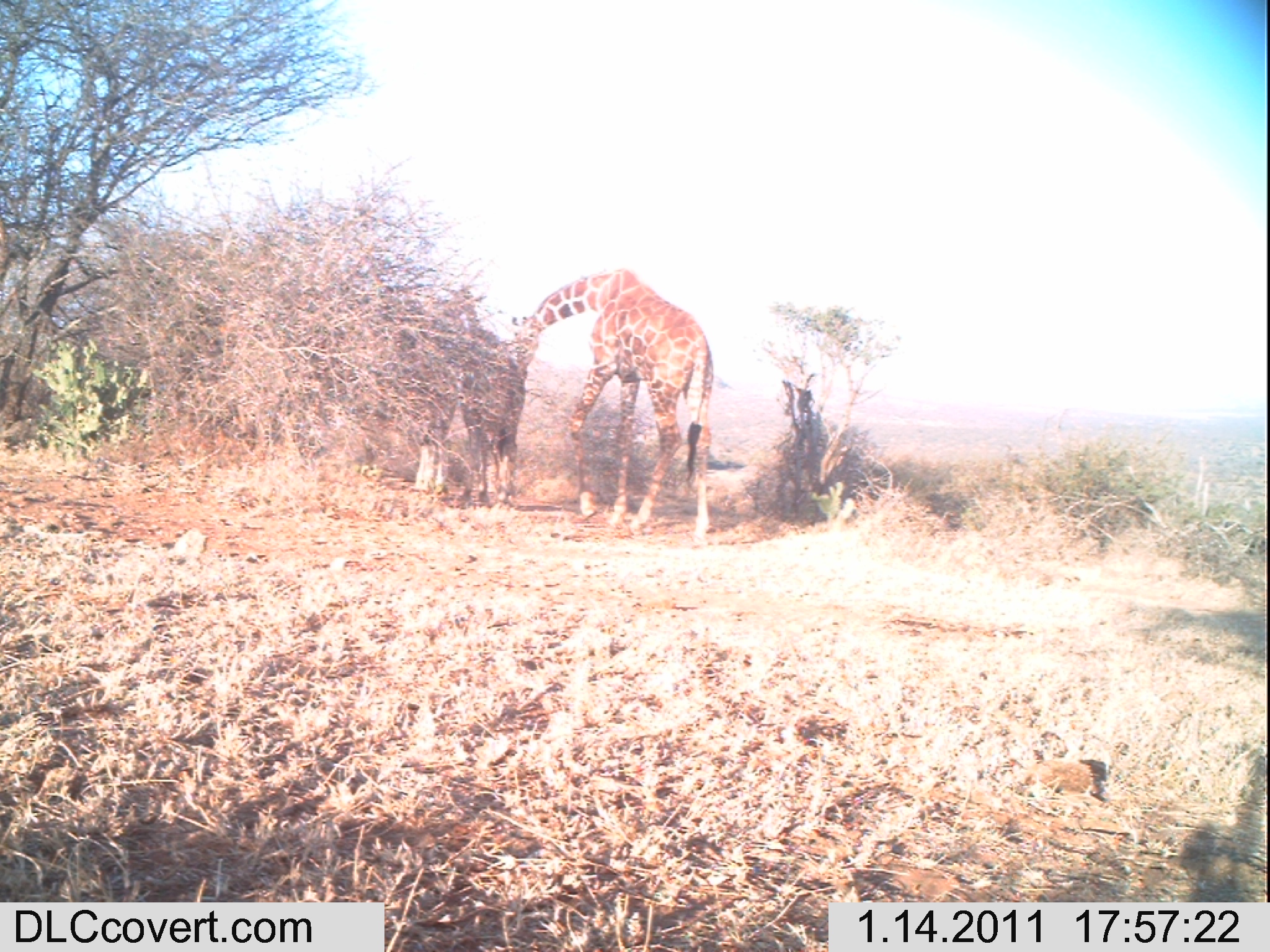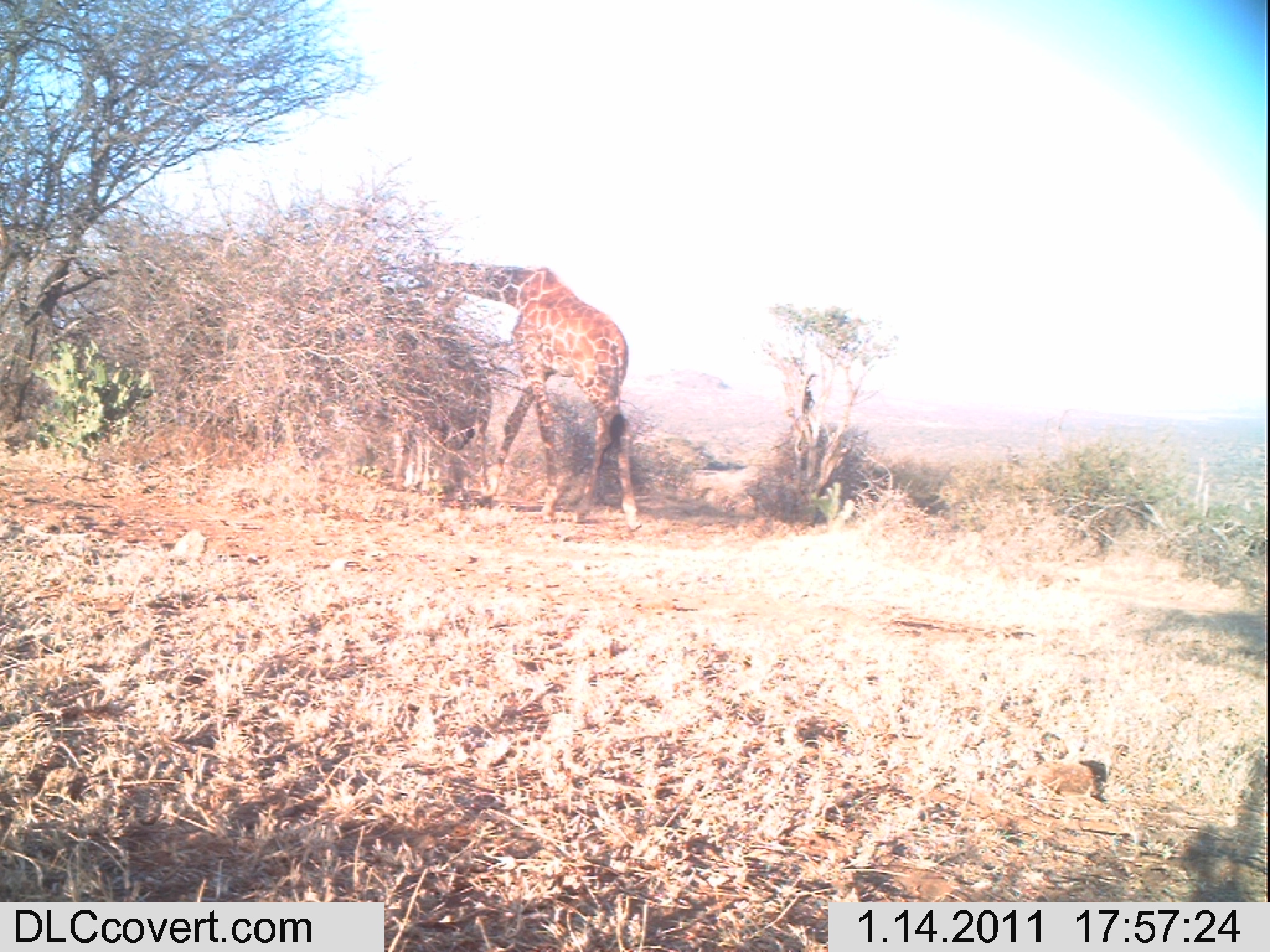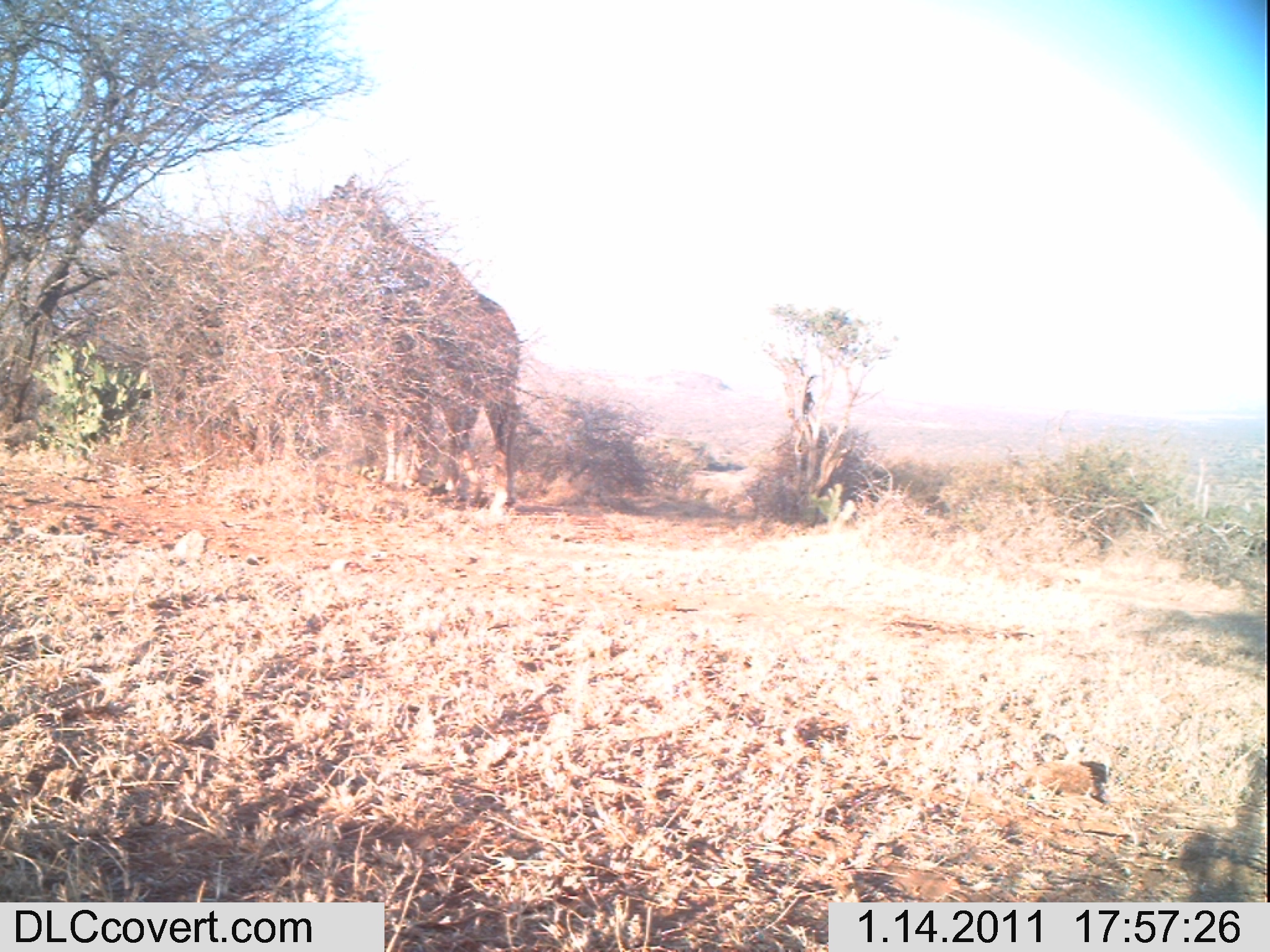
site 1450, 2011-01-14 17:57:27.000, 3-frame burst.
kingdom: Animalia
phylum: Chordata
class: Mammalia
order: Artiodactyla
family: Bovidae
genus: Madoqua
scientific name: Madoqua guentheri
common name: günther's dik-dik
Madoqua guentheri (günther's dik-dik), count 3.